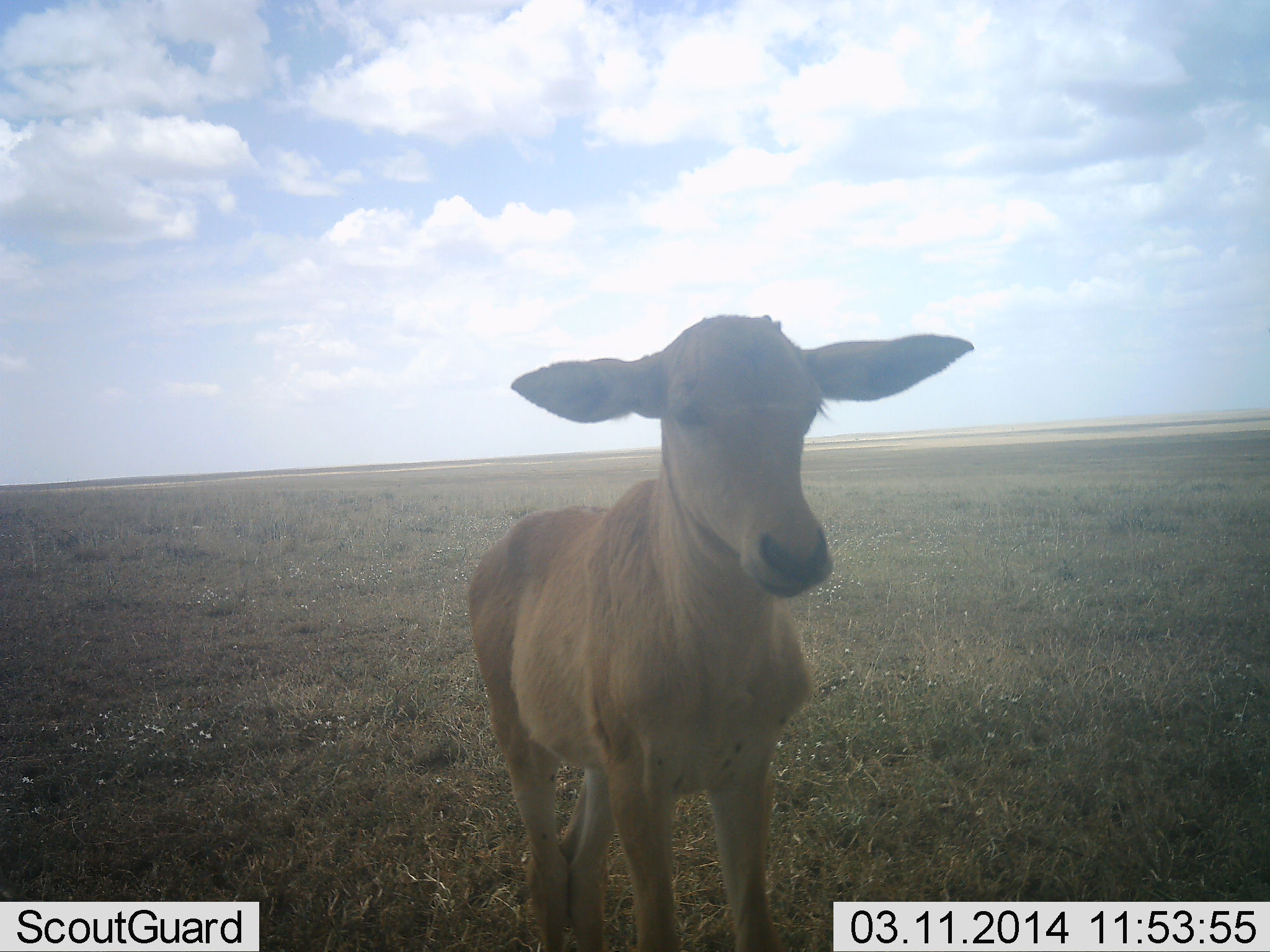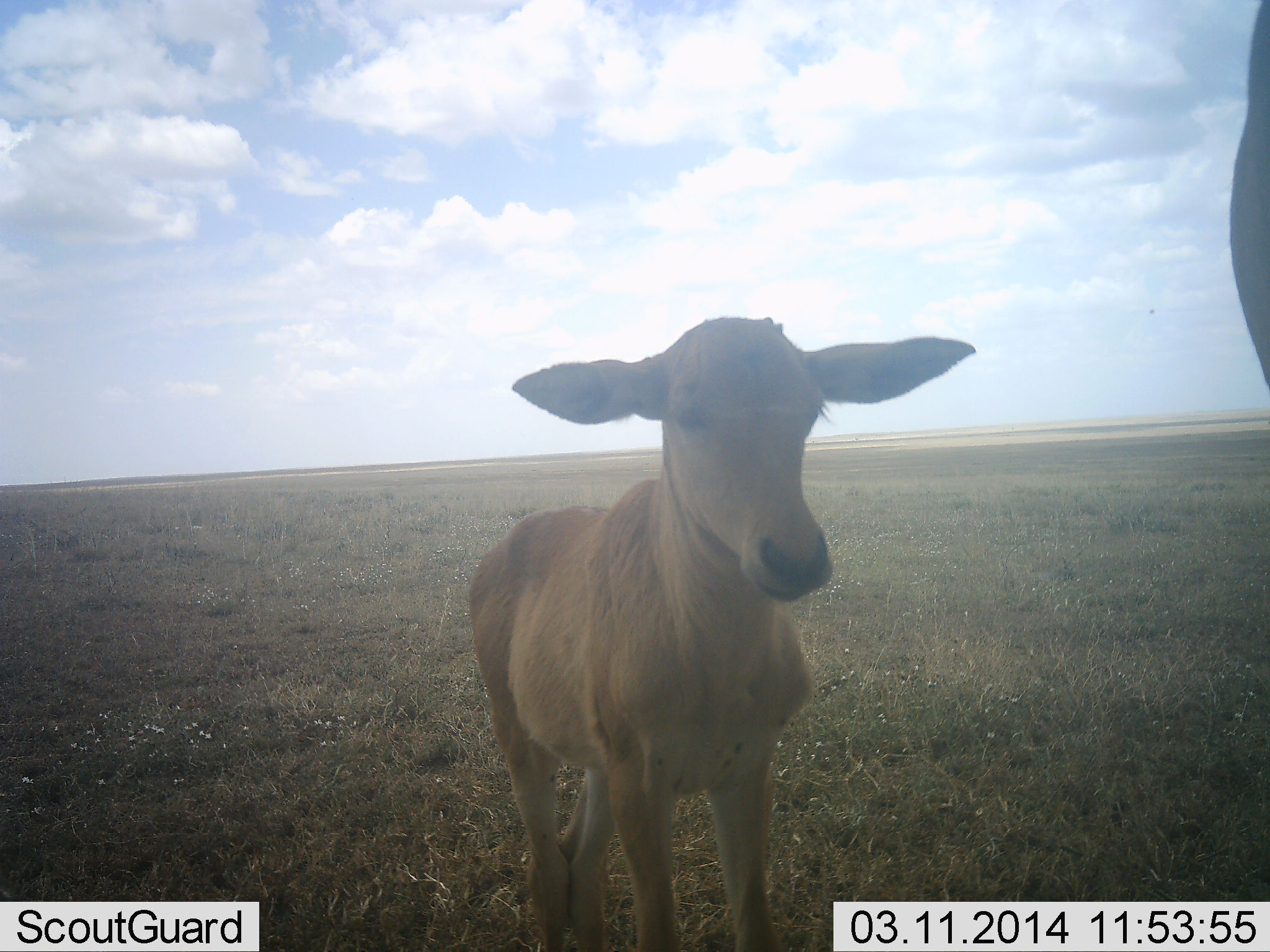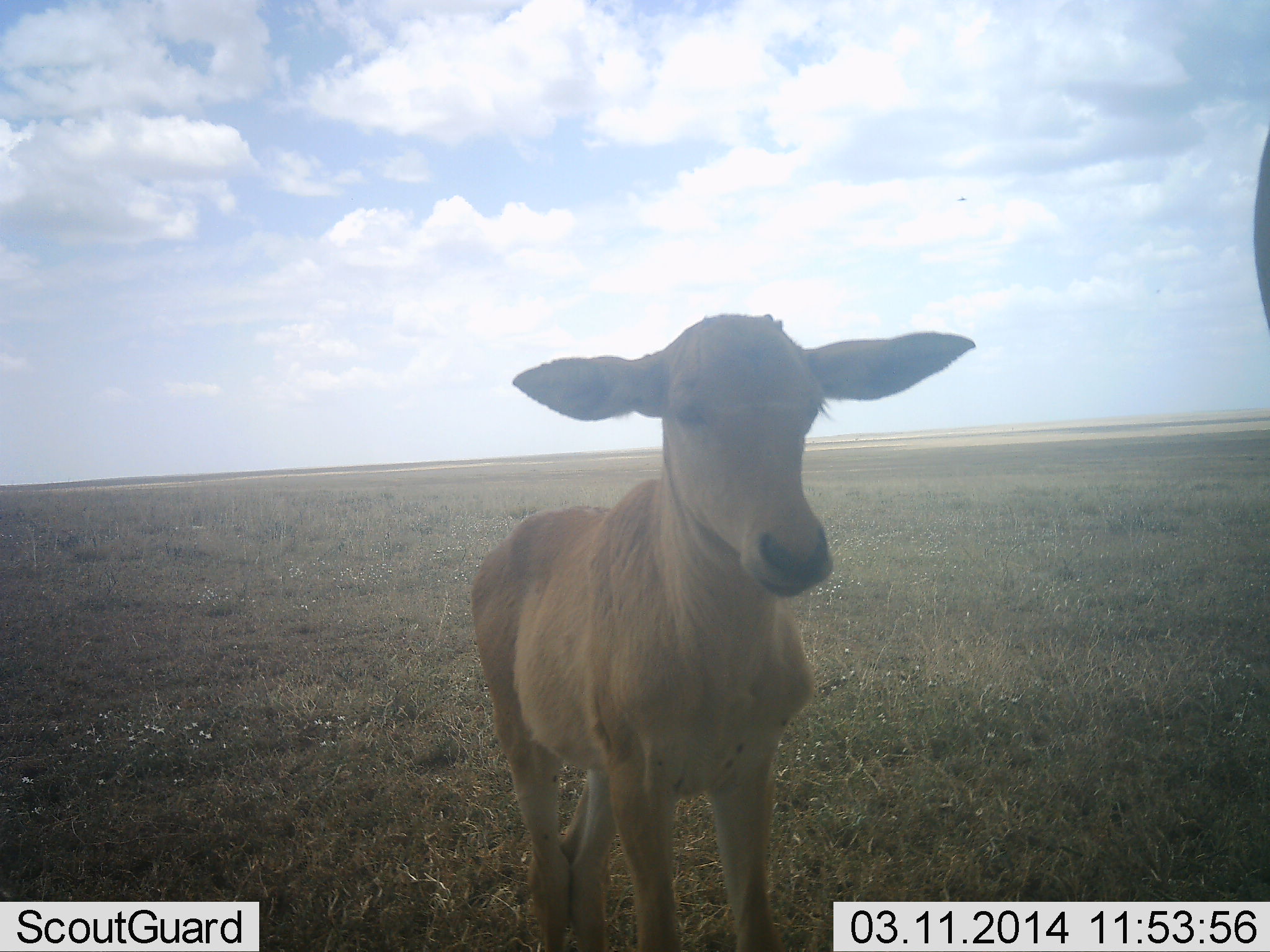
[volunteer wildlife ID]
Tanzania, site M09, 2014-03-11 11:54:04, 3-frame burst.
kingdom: Animalia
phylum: Chordata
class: Mammalia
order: Artiodactyla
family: Bovidae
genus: Alcelaphus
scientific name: Alcelaphus buselaphus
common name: hartebeest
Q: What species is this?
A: Hartebeest (Alcelaphus buselaphus).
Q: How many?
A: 2.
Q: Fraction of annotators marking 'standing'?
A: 100%.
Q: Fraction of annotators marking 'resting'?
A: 0%.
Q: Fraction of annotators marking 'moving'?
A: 0%.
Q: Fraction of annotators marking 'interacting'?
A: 0%.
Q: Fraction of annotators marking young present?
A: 100%.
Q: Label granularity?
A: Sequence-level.